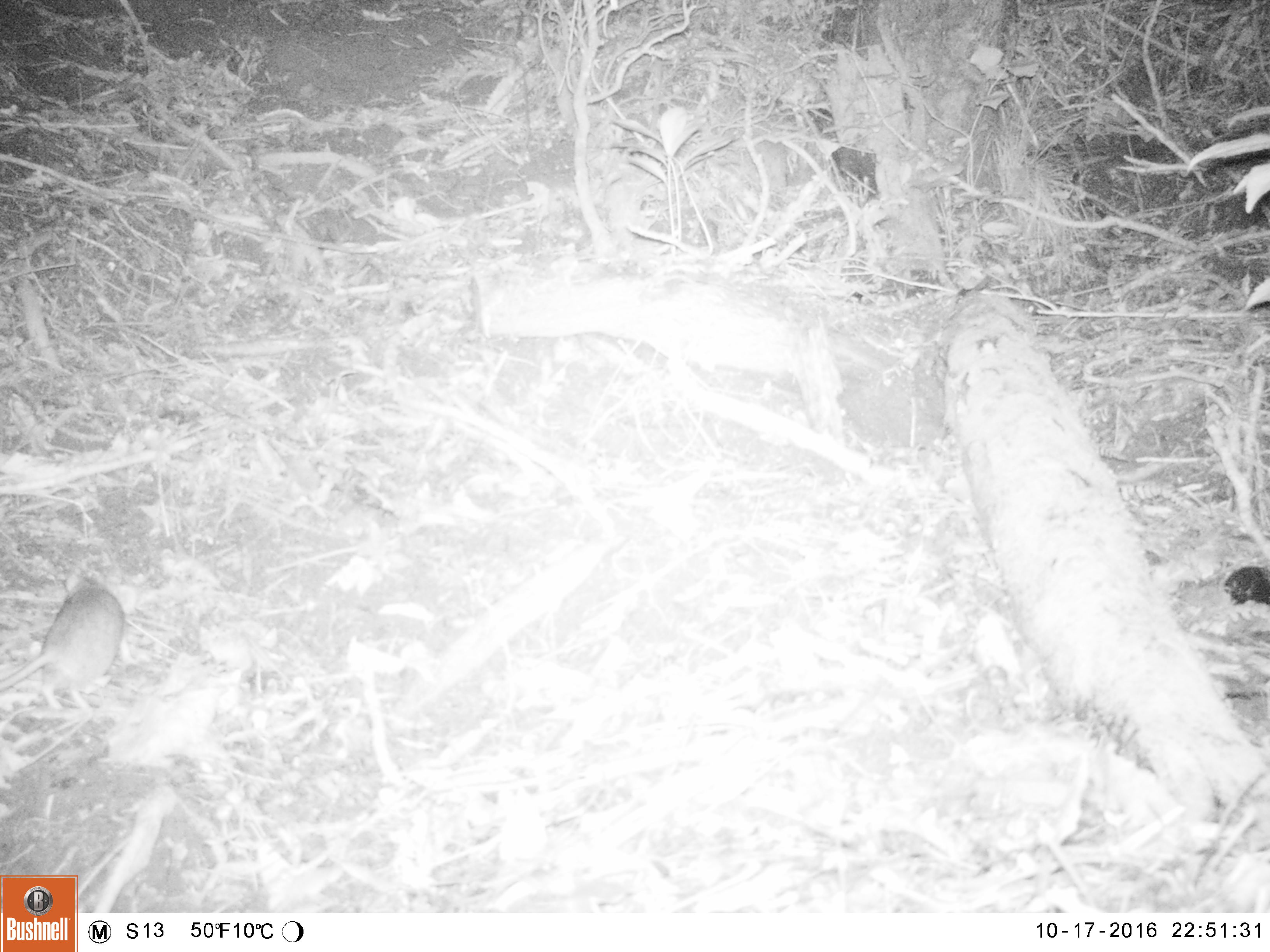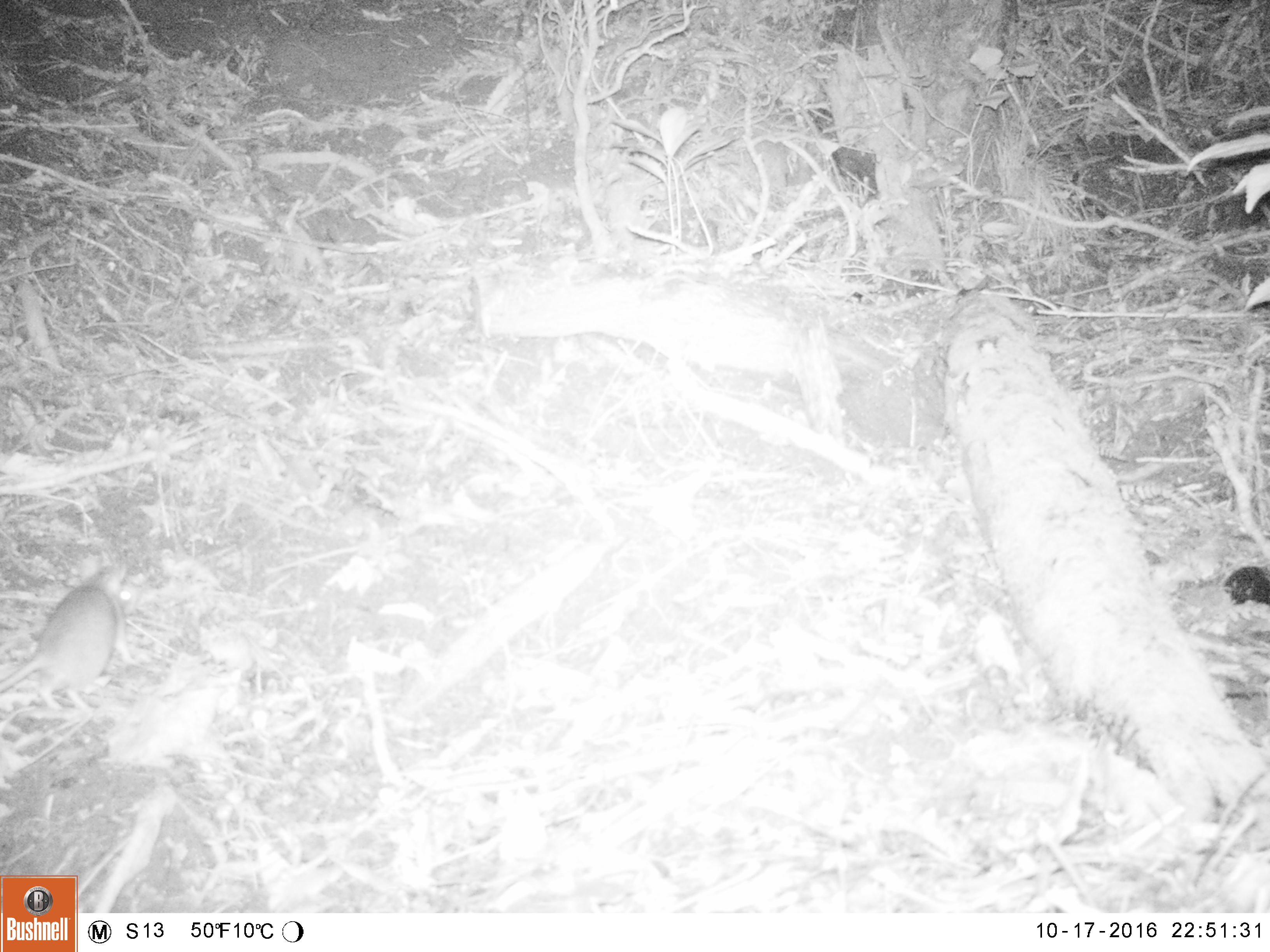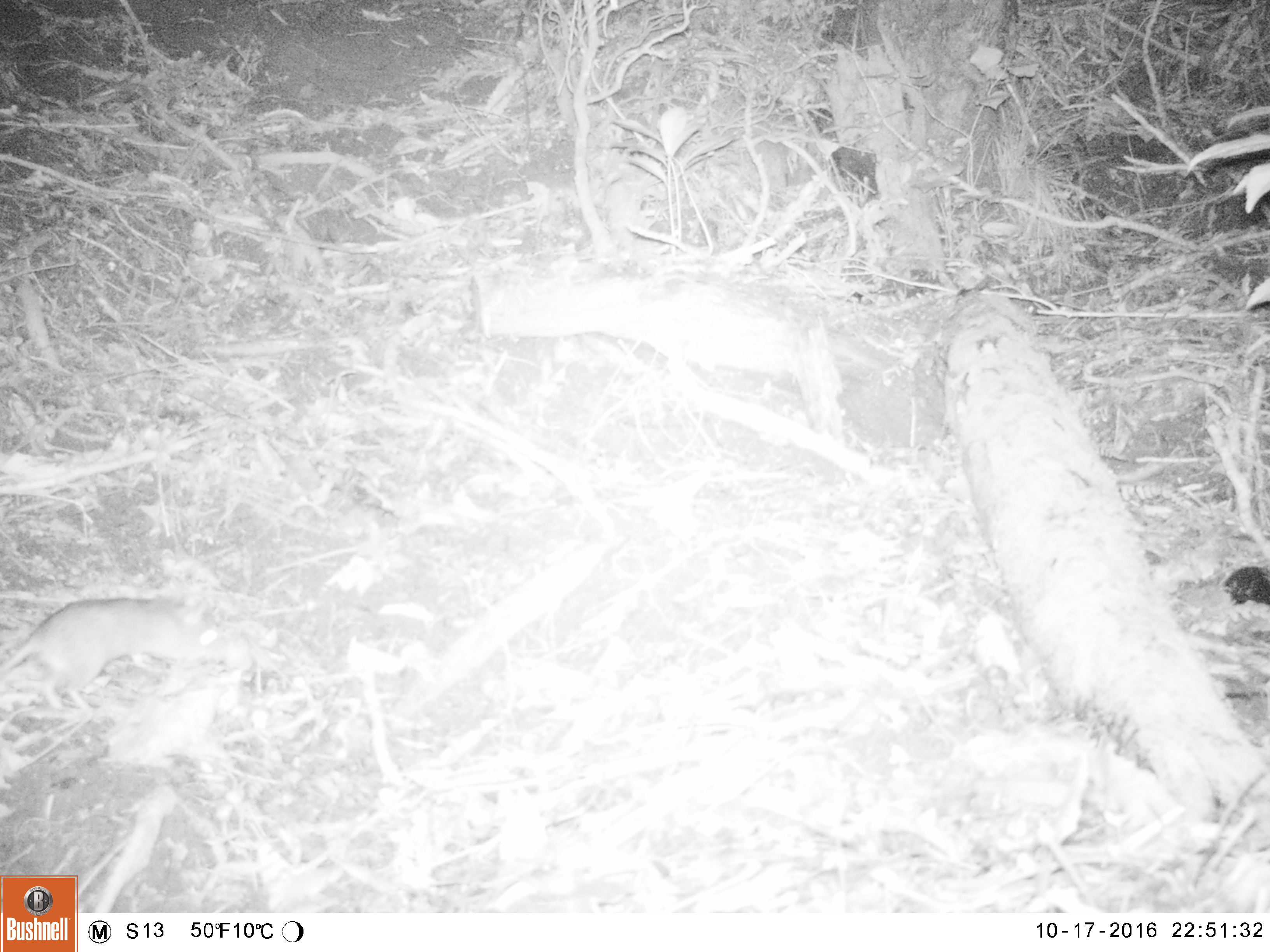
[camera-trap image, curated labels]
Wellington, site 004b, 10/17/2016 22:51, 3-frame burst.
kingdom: Animalia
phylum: Chordata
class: Mammalia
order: Rodentia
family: Muridae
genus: Rattus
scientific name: Rattus rattus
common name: ship rat